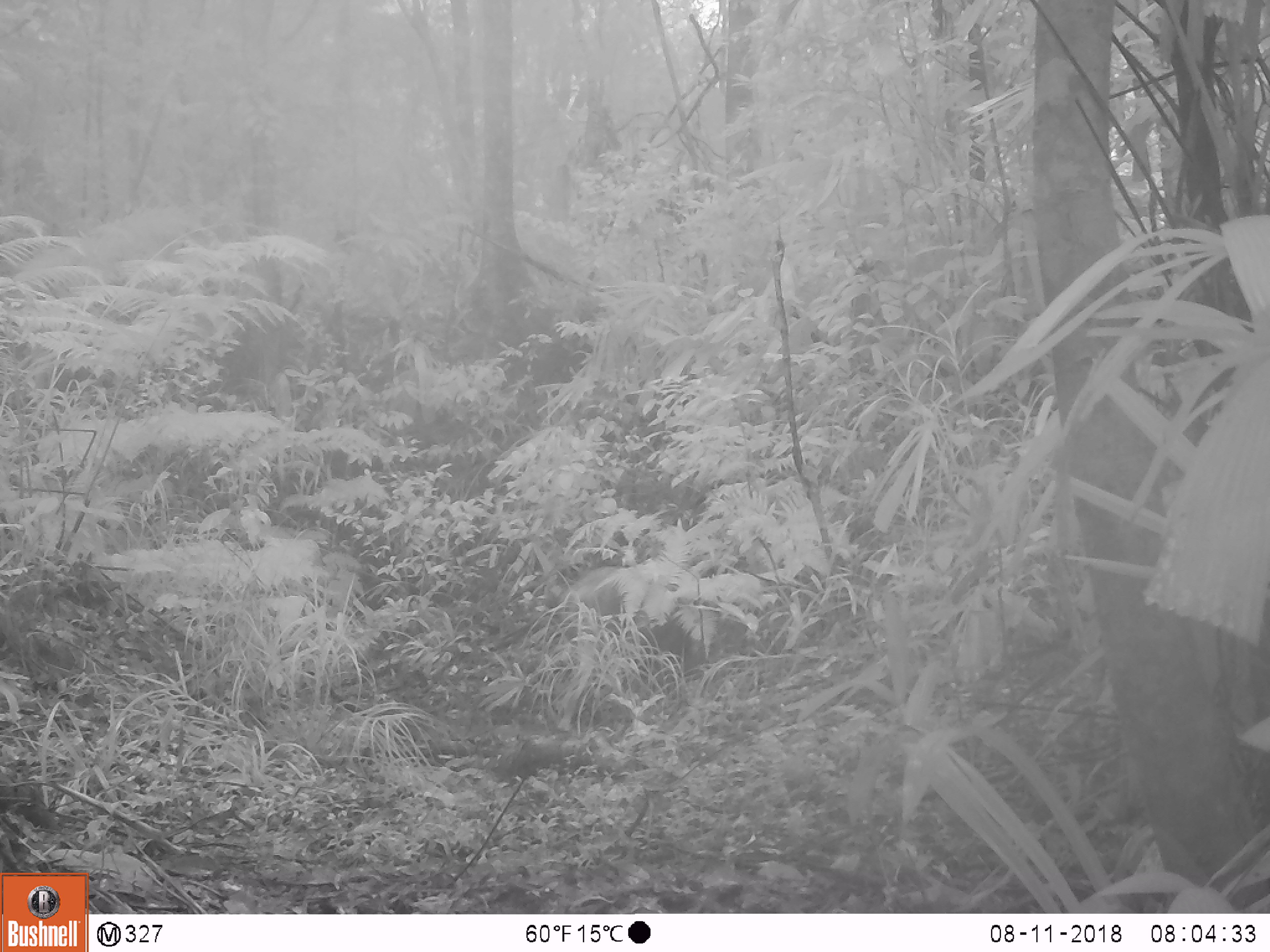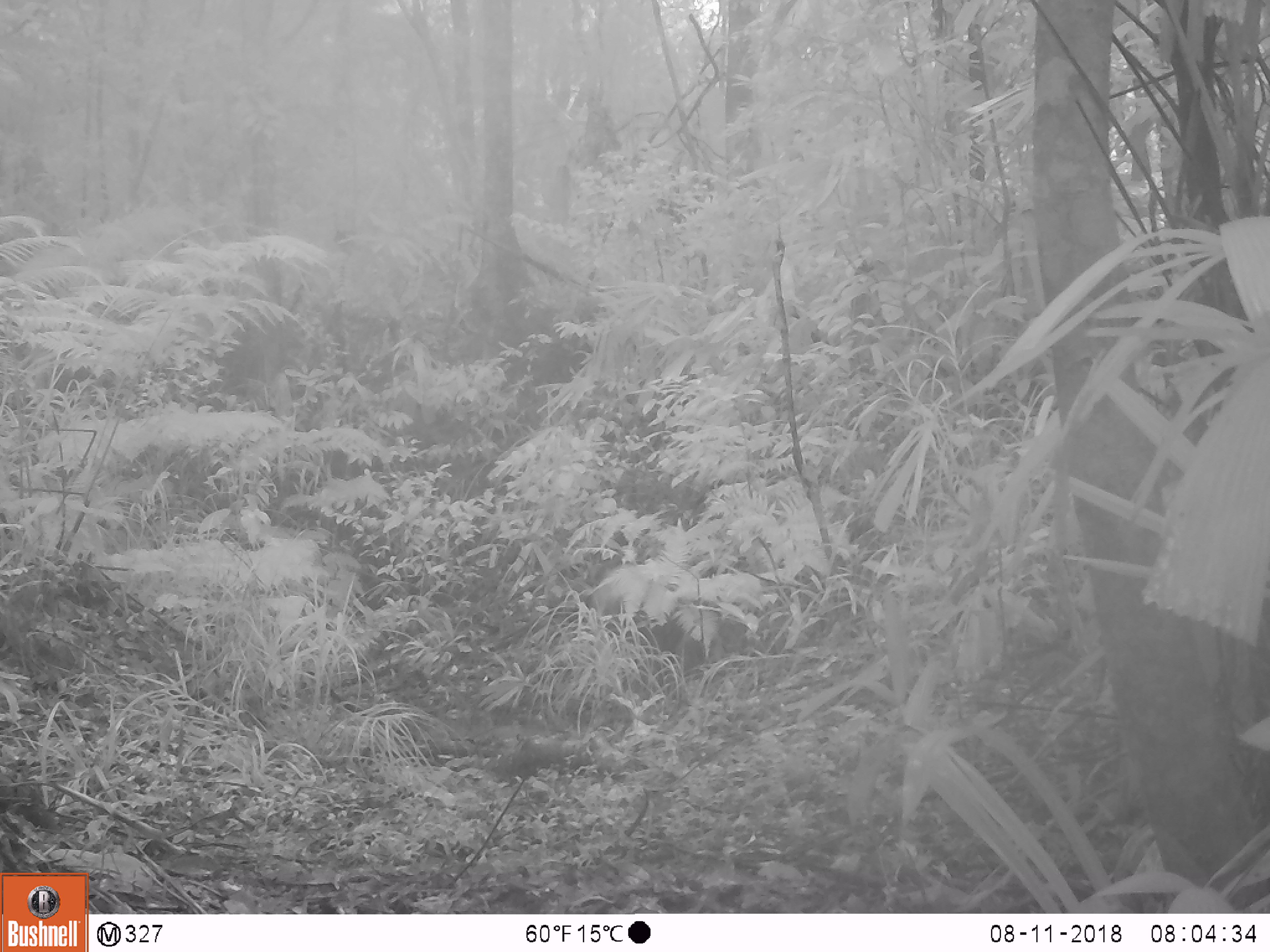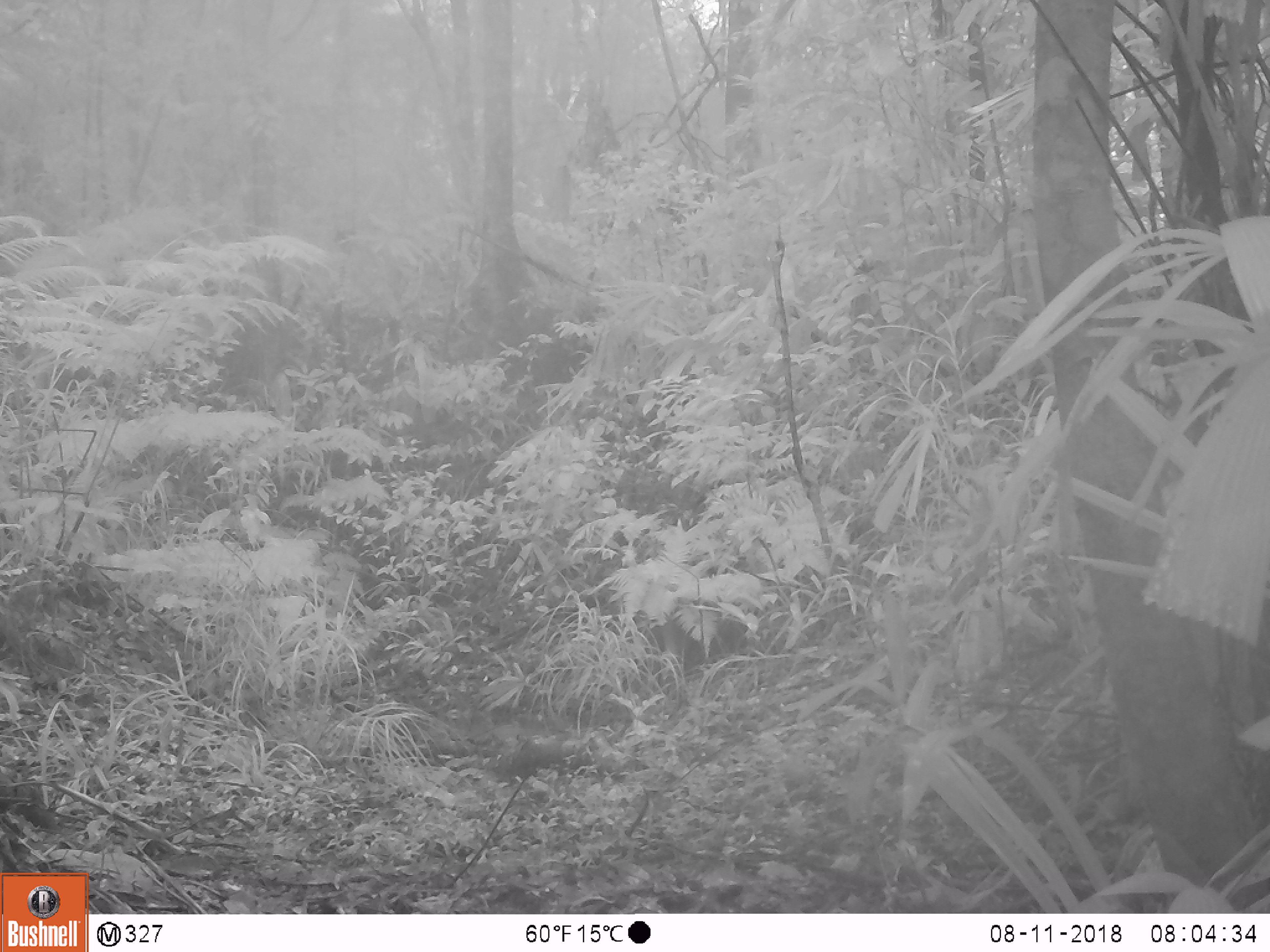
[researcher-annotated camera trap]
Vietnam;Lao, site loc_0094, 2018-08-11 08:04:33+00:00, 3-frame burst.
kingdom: Animalia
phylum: Chordata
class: Mammalia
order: Artiodactyla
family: Suidae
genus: Sus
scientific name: Sus scrofa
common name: eurasian wild pig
Eurasian wild pig (Sus scrofa). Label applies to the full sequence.